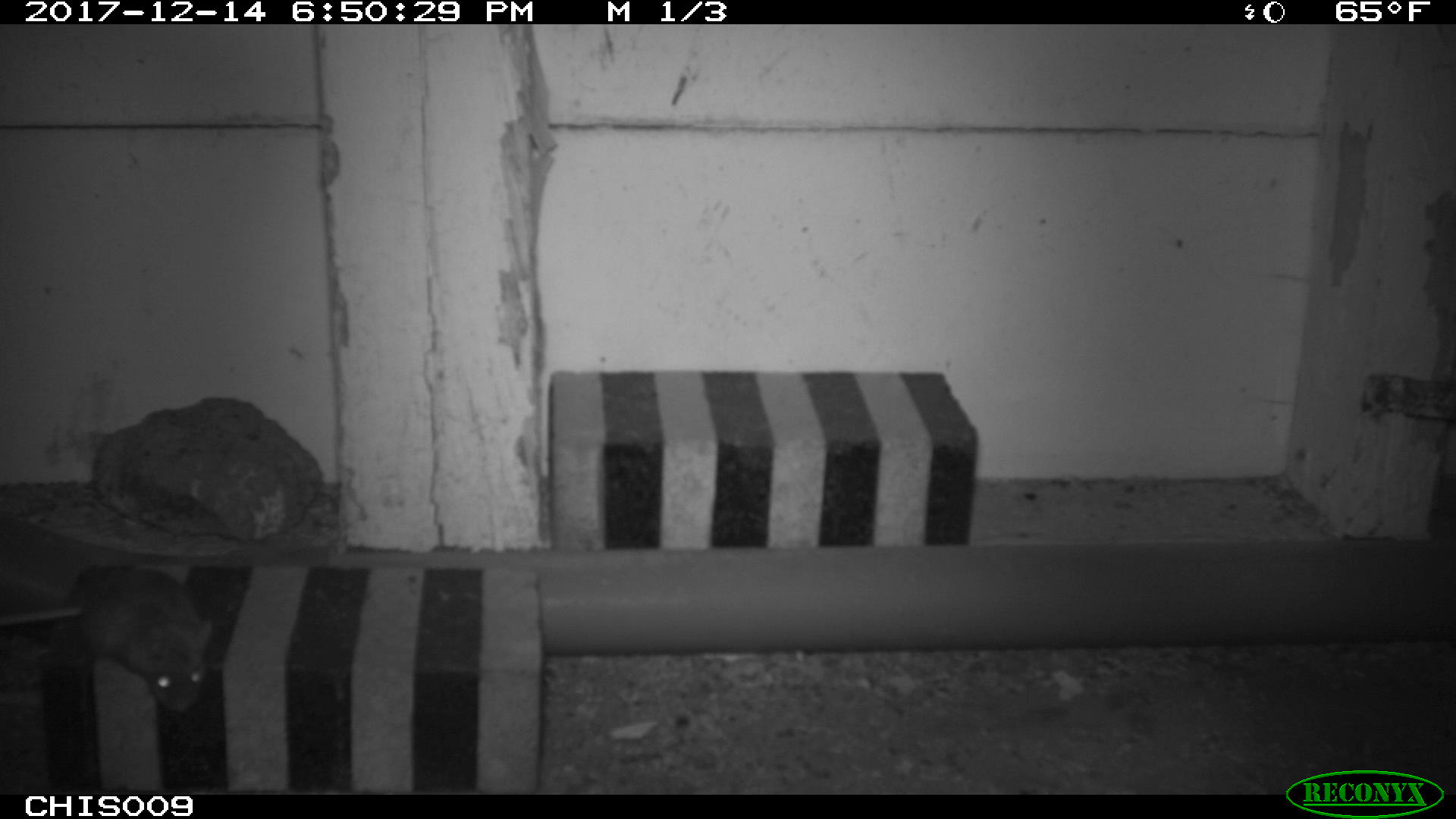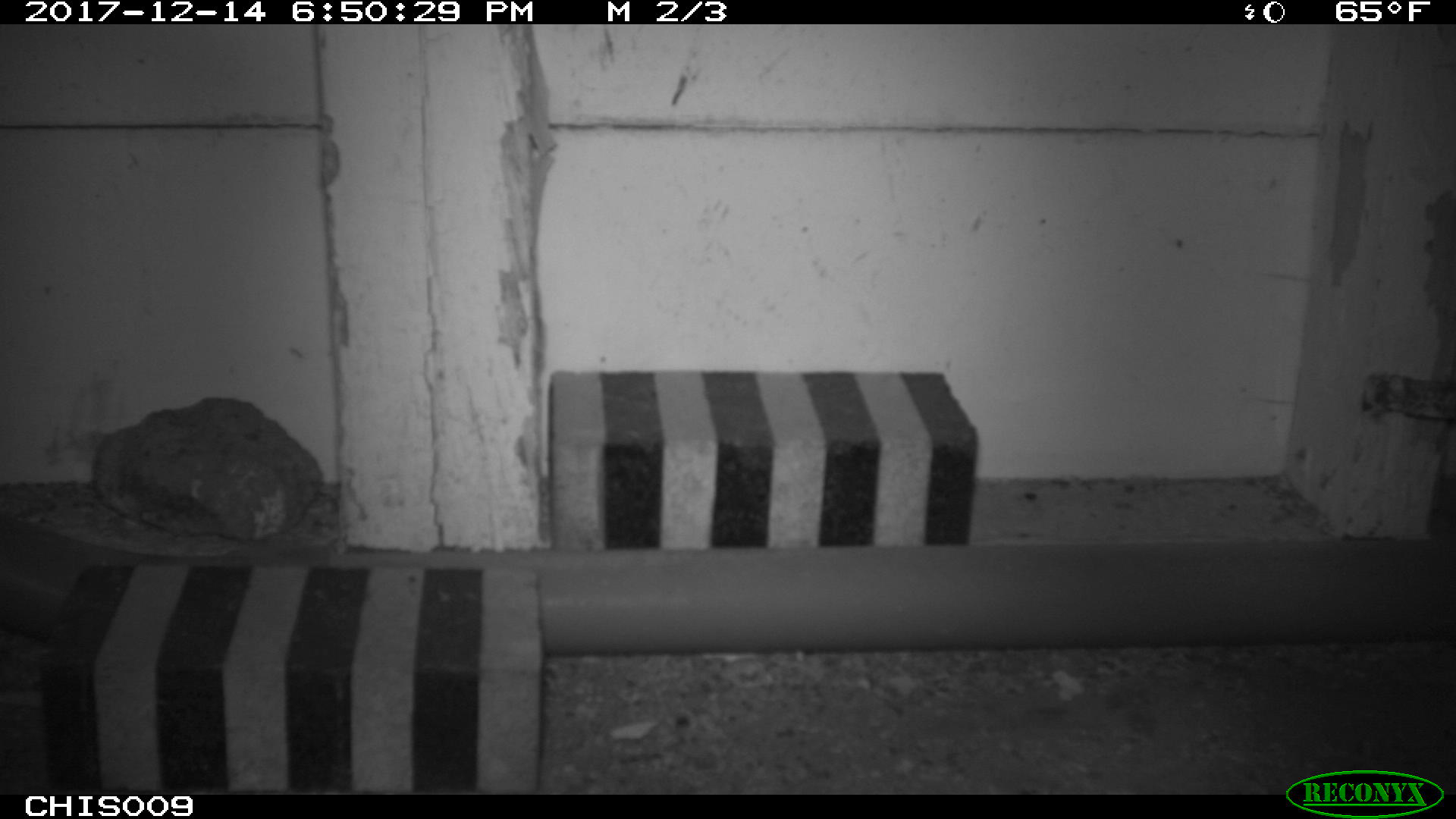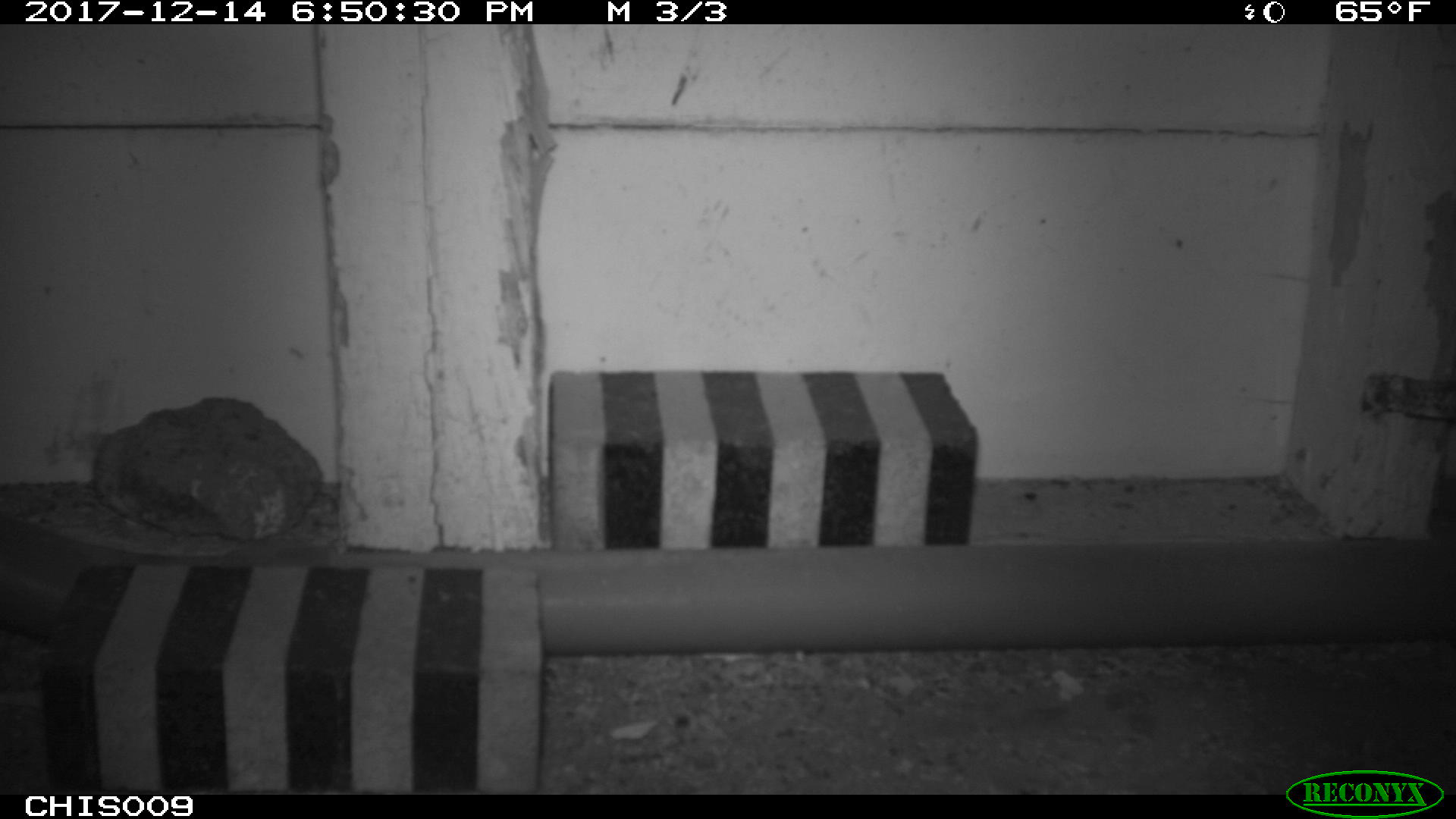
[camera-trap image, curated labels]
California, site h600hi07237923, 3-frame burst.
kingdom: Animalia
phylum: Chordata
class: Mammalia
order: Rodentia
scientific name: Rodentia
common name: rodent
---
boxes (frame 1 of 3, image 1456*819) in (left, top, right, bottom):
rodent: (67, 565, 212, 714)